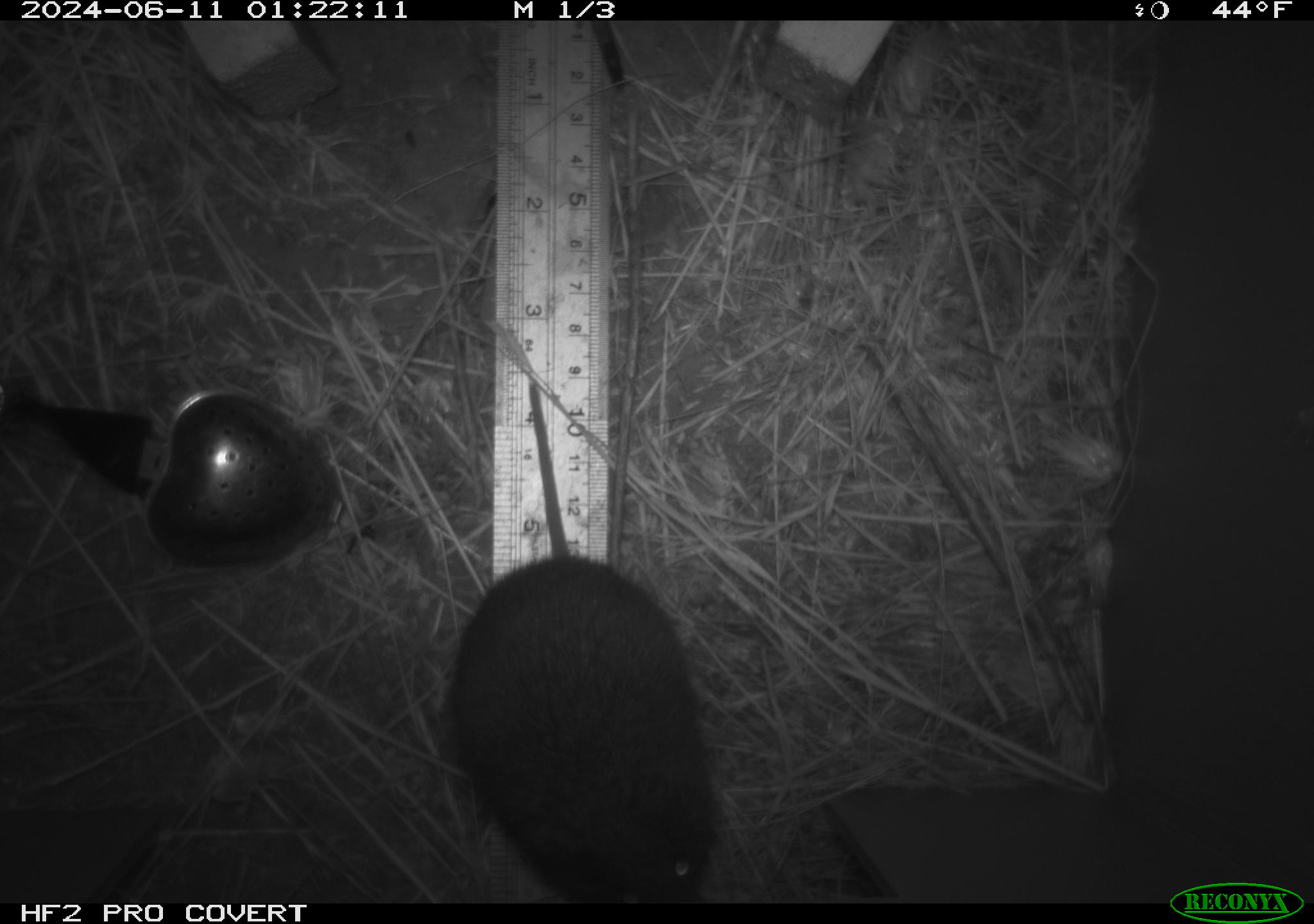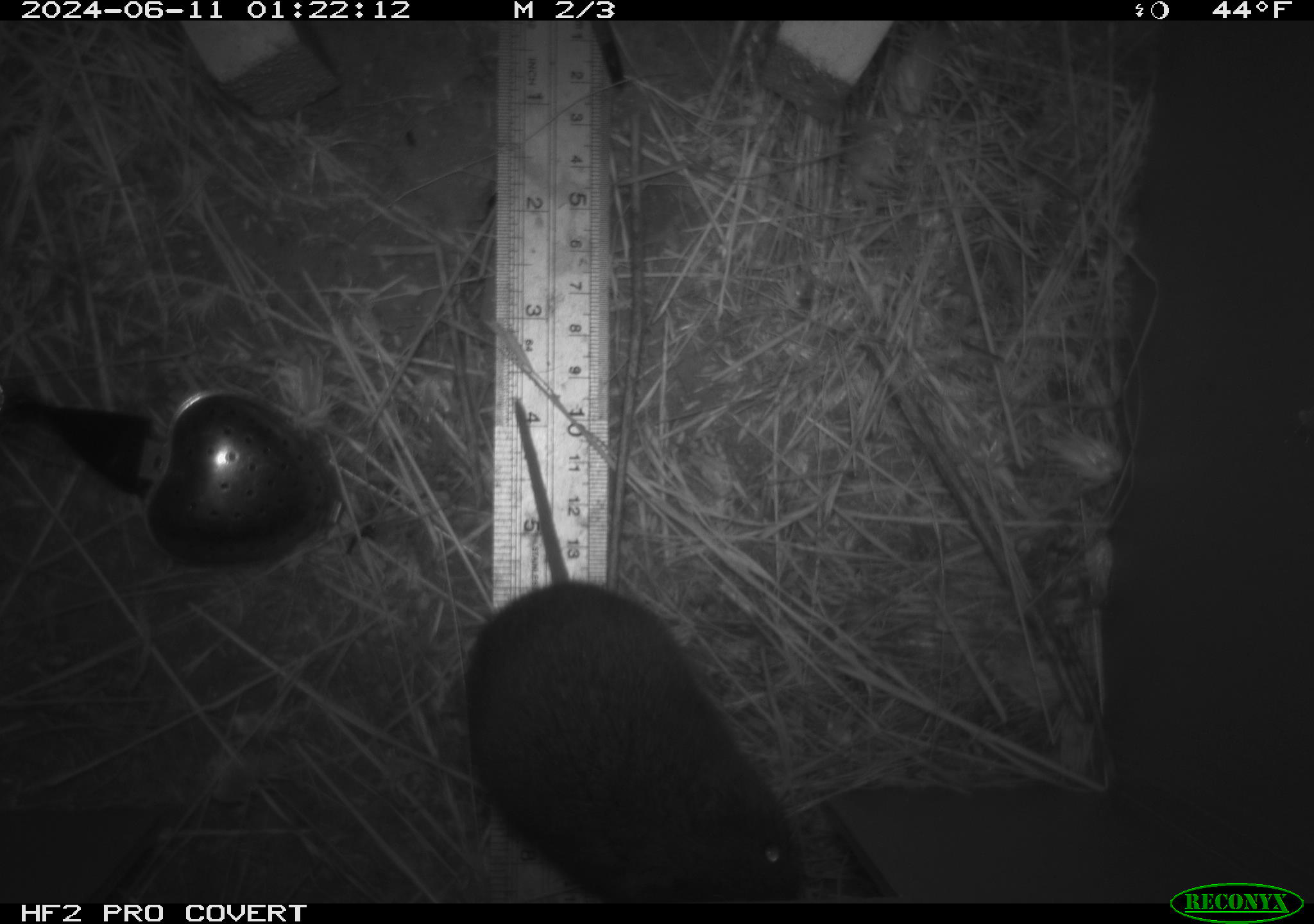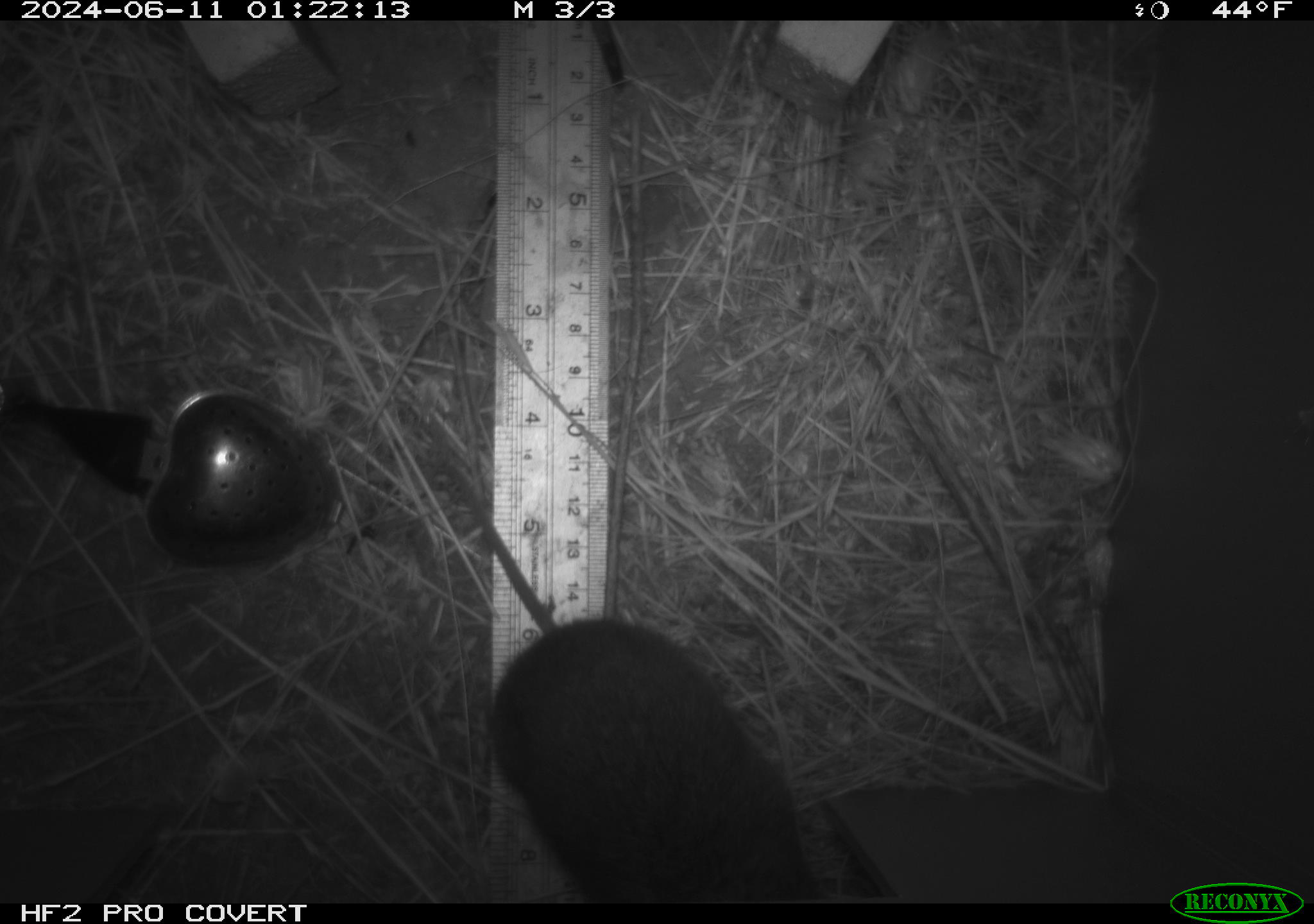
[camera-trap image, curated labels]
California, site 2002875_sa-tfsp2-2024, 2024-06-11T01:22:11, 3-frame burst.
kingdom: Animalia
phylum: Chordata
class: Mammalia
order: Rodentia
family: Cricetidae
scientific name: Arvicolinae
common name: voles, lemmings, and muskrats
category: arvicolinae subfamily